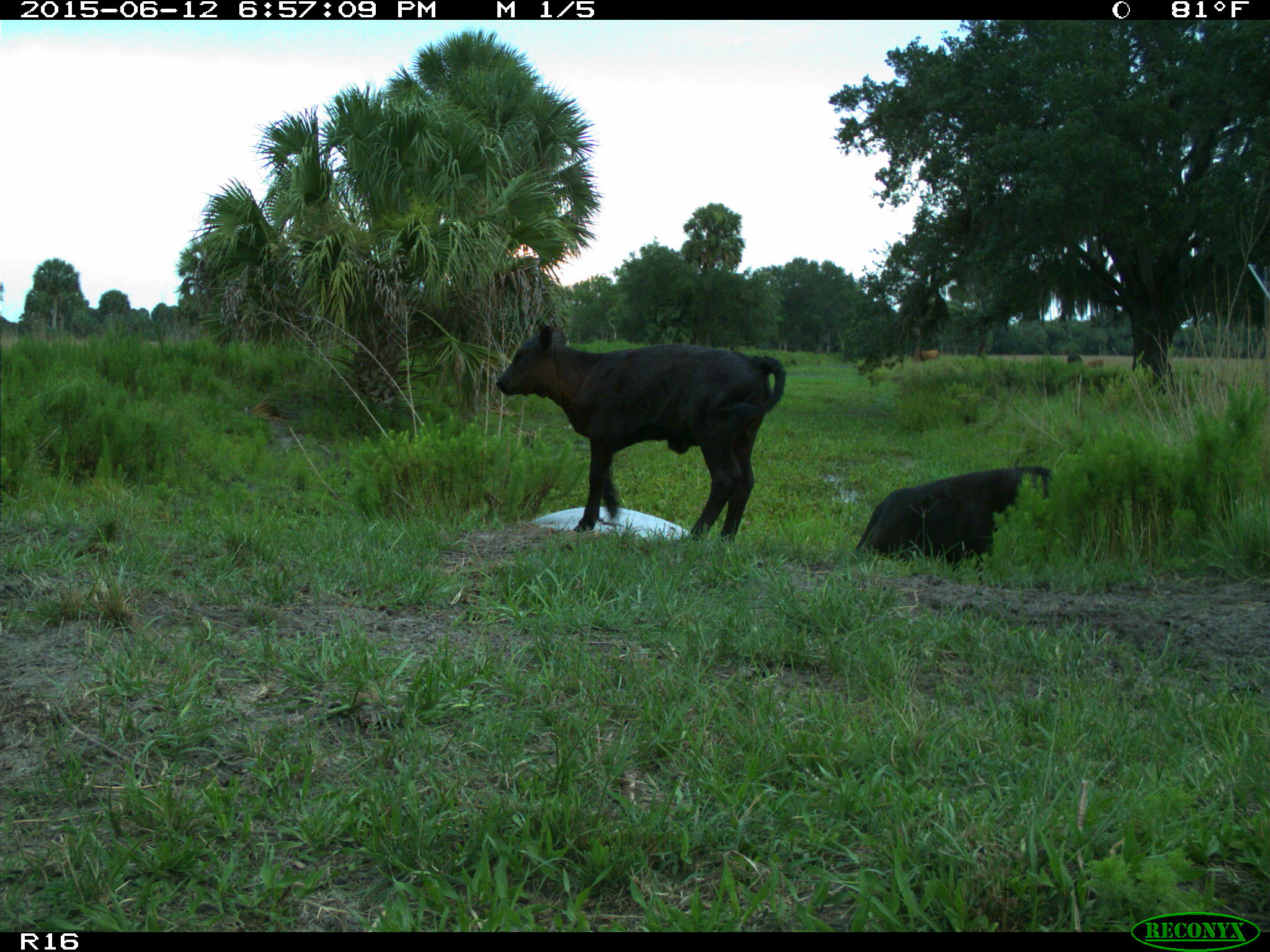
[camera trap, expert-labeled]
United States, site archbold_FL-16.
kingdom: Animalia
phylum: Chordata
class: Mammalia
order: Artiodactyla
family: Bovidae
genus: Bos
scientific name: Bos taurus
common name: domestic cow